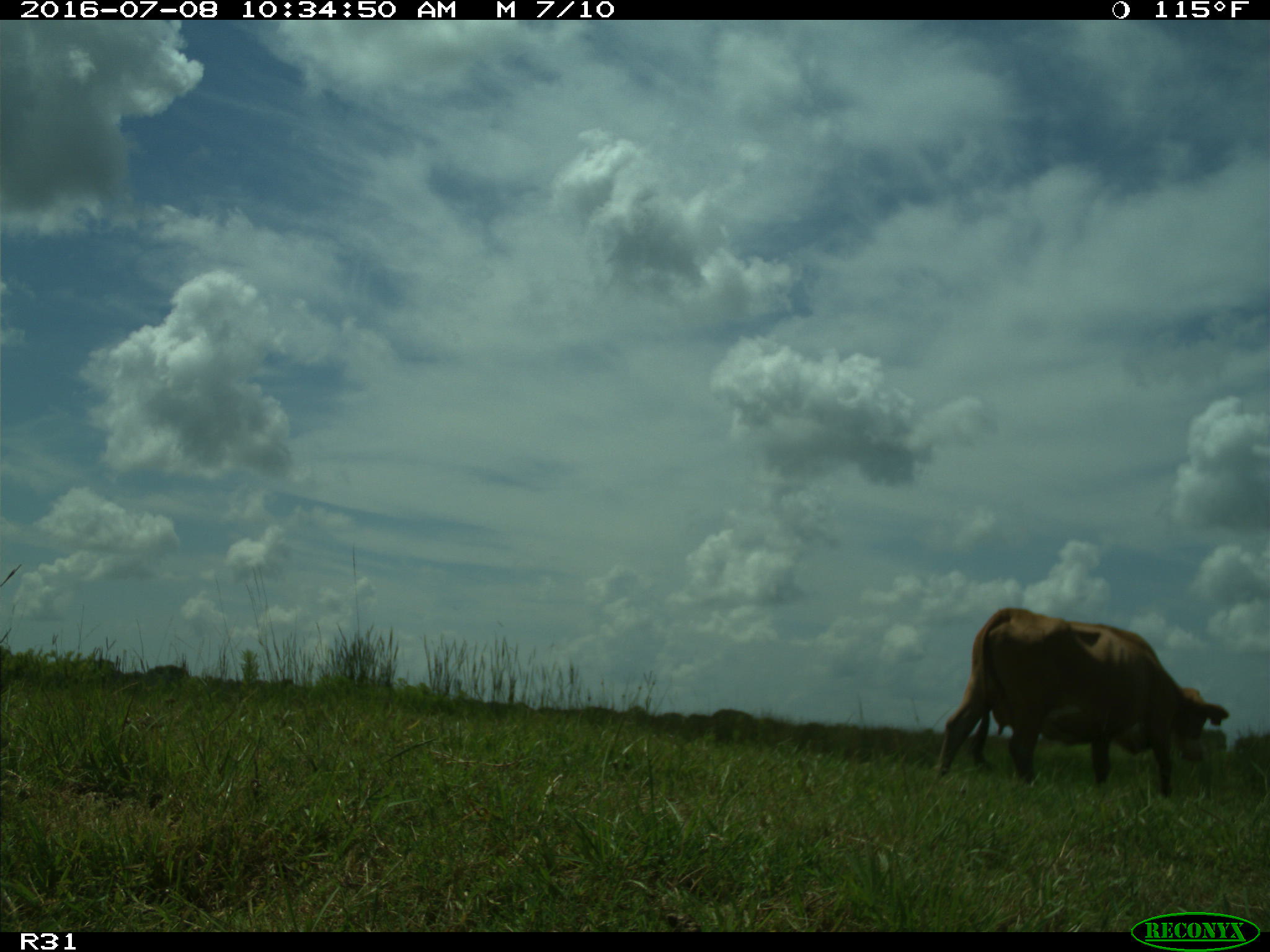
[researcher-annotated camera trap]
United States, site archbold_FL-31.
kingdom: Animalia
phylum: Chordata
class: Mammalia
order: Artiodactyla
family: Bovidae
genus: Bos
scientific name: Bos taurus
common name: domestic cow